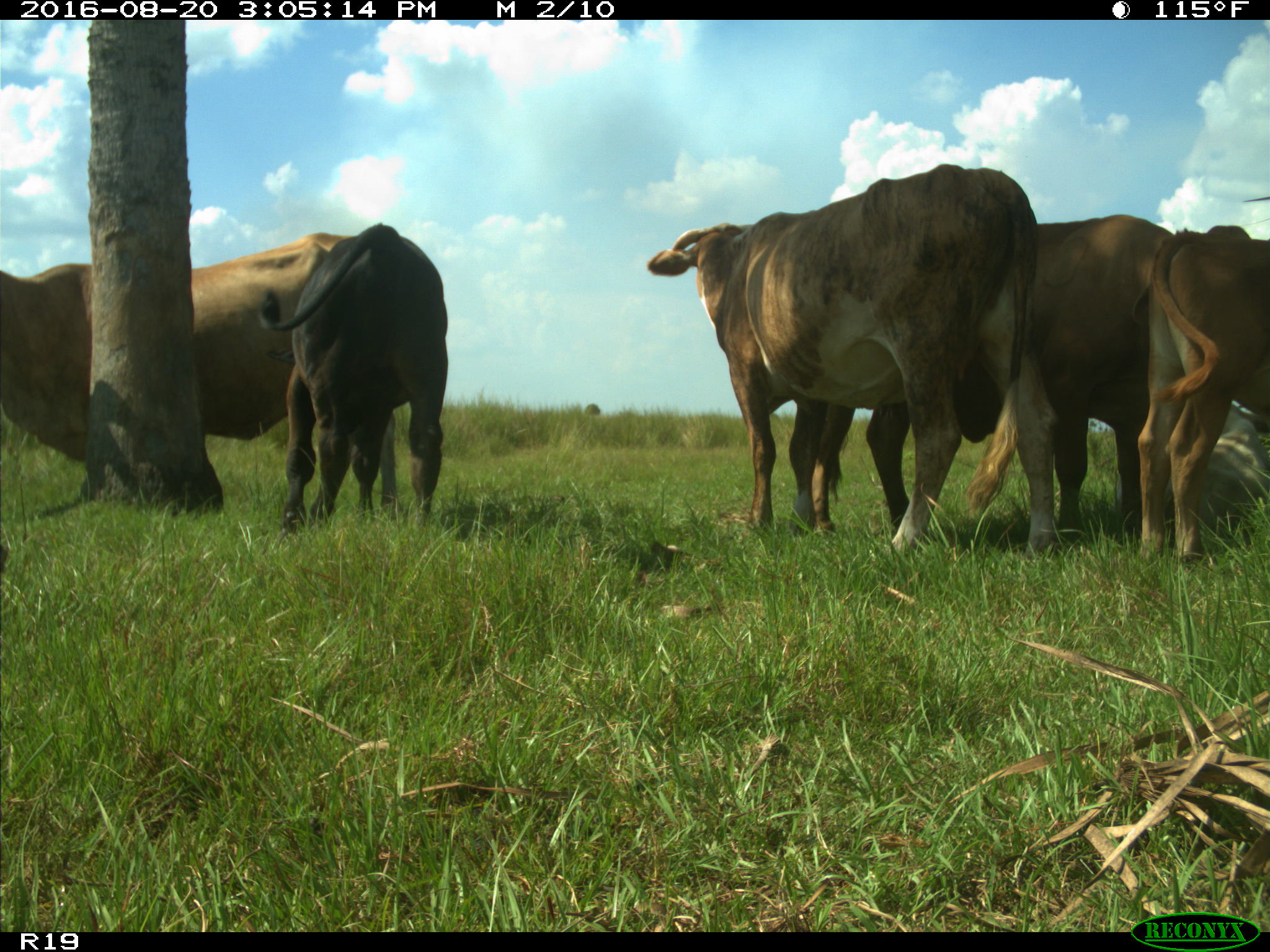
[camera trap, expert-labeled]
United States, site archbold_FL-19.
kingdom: Animalia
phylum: Chordata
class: Mammalia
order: Artiodactyla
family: Bovidae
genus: Bos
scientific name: Bos taurus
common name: domestic cow